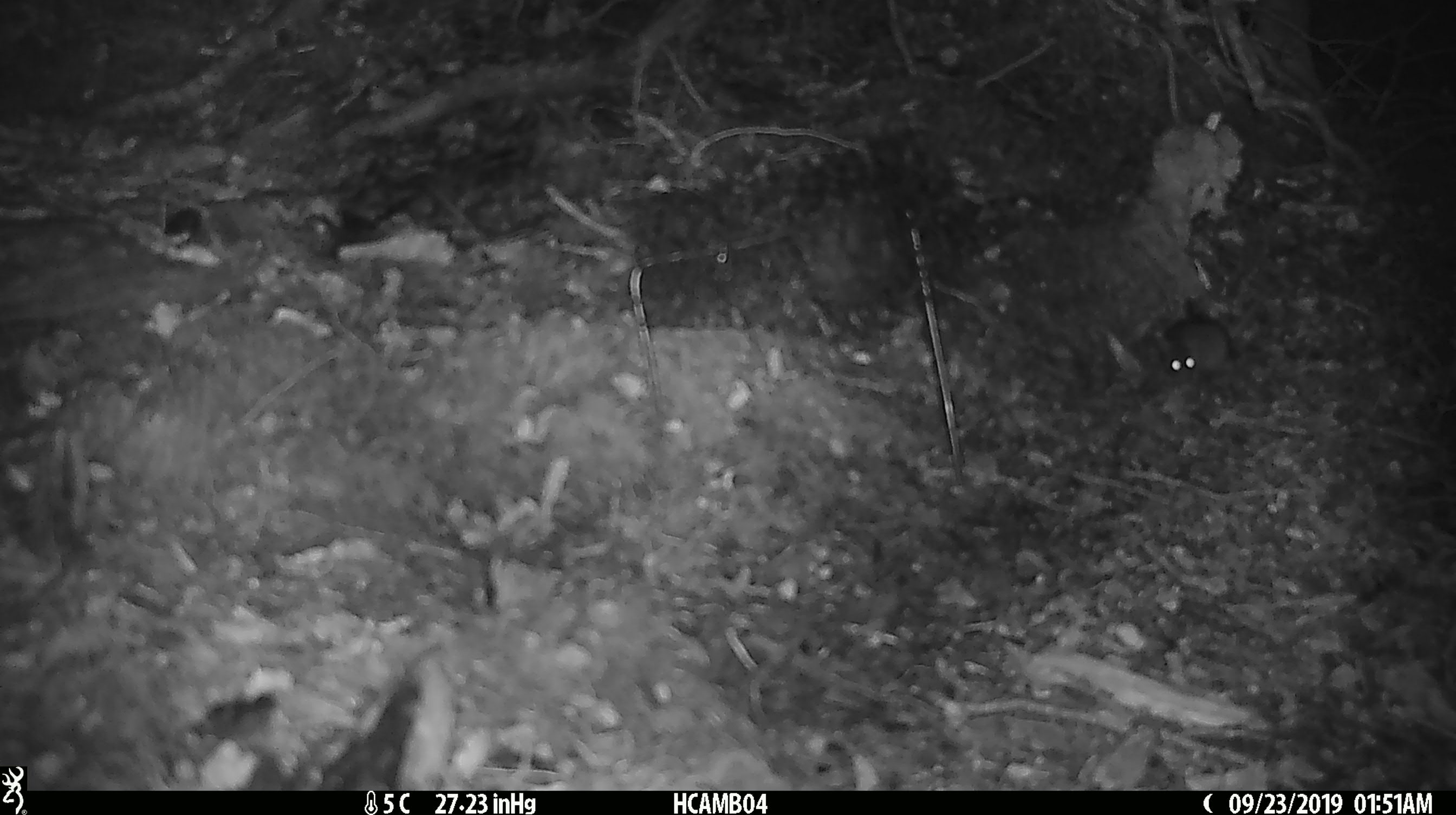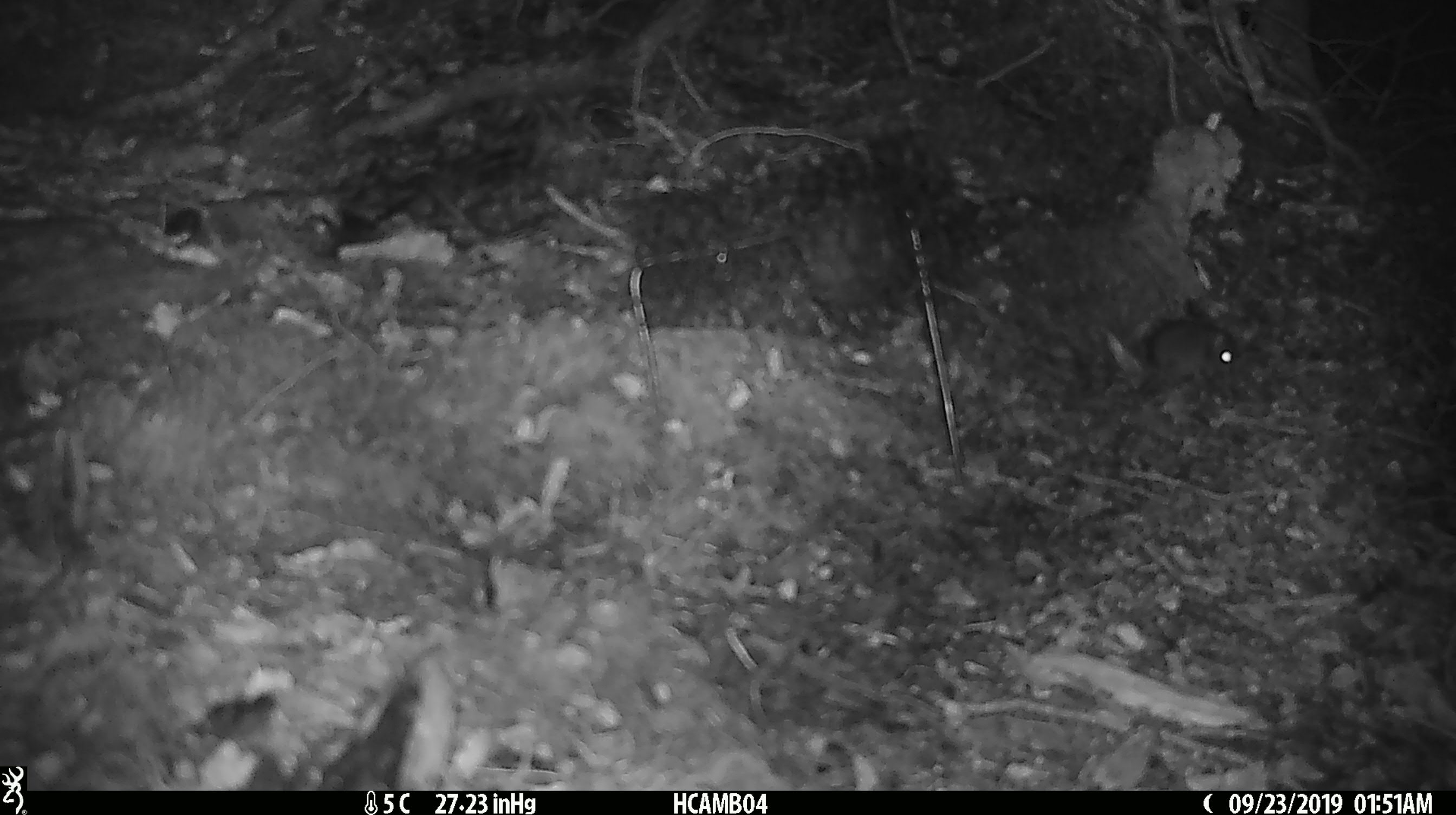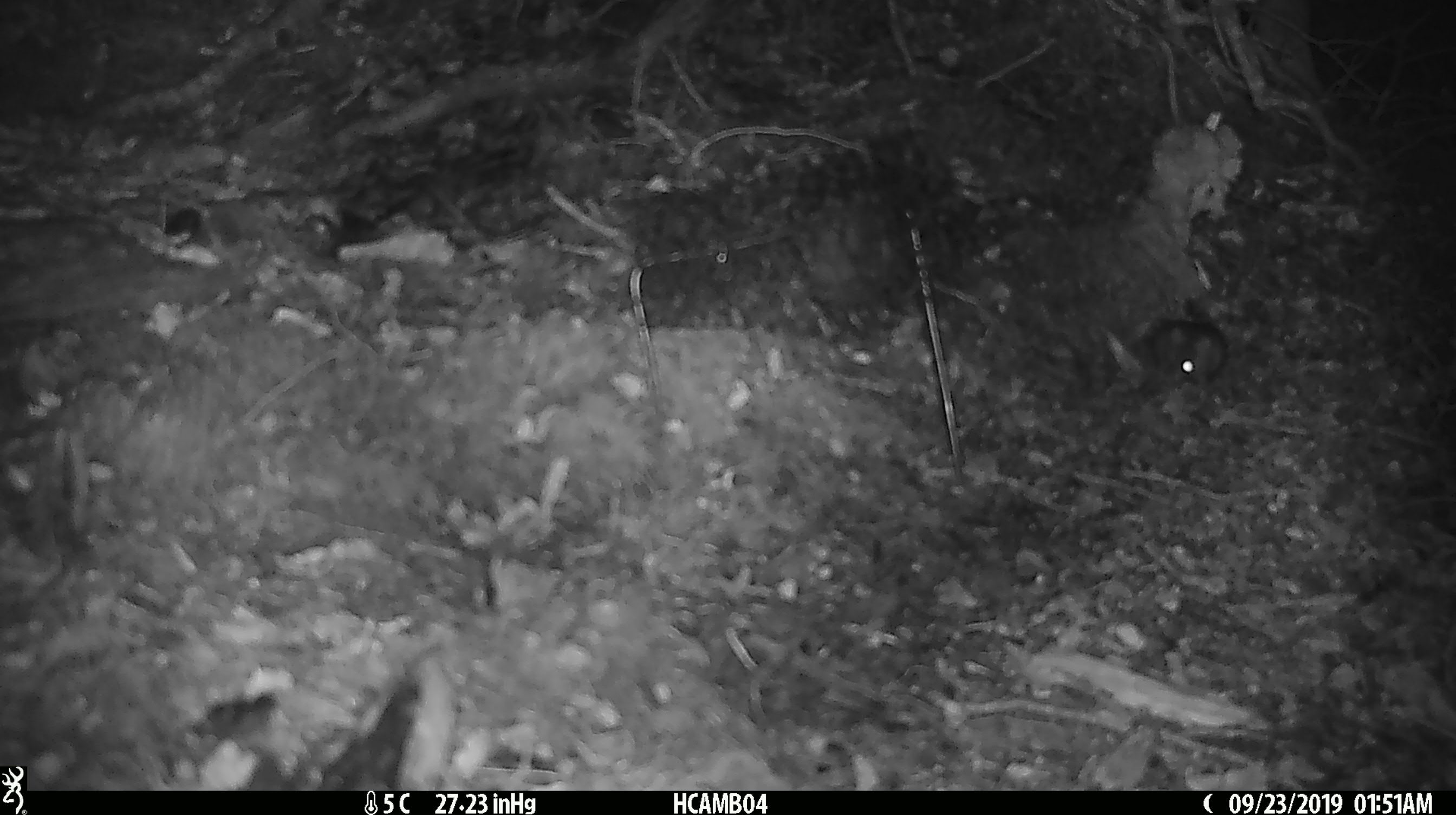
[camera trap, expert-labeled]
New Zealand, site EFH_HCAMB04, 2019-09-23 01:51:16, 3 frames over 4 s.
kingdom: Animalia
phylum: Chordata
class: Mammalia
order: Rodentia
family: Muridae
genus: Mus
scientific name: Mus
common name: mouse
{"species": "mouse (Mus)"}